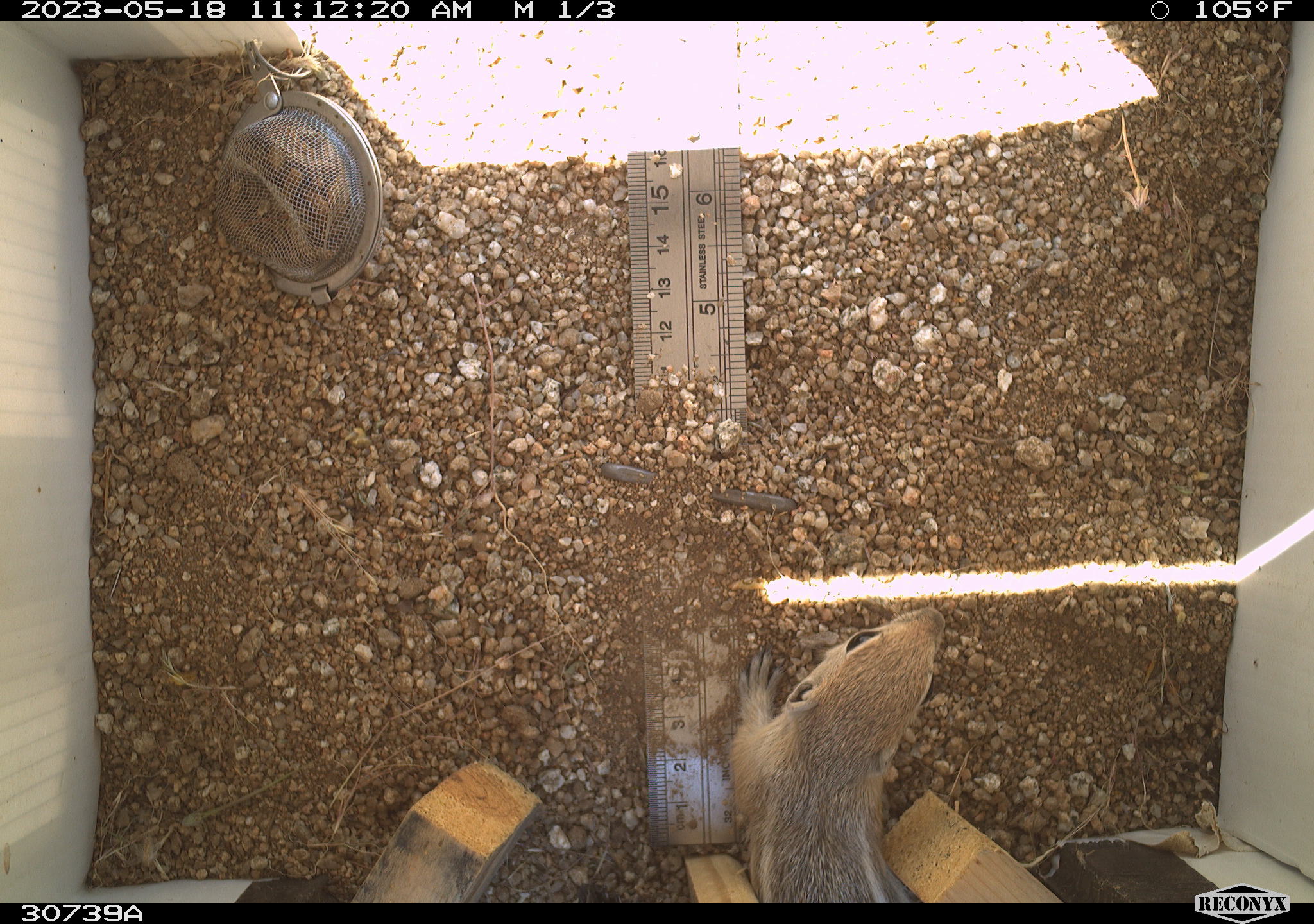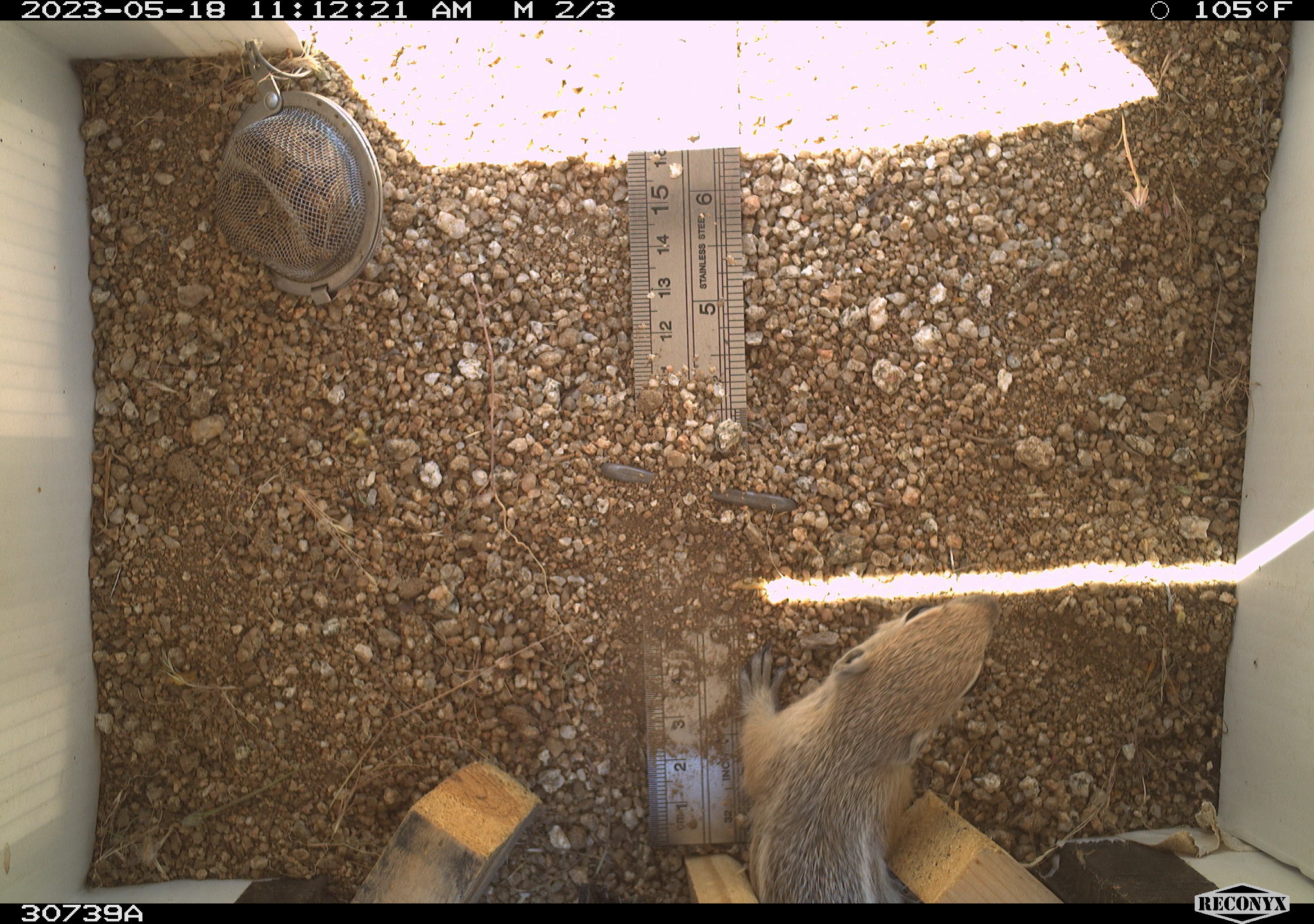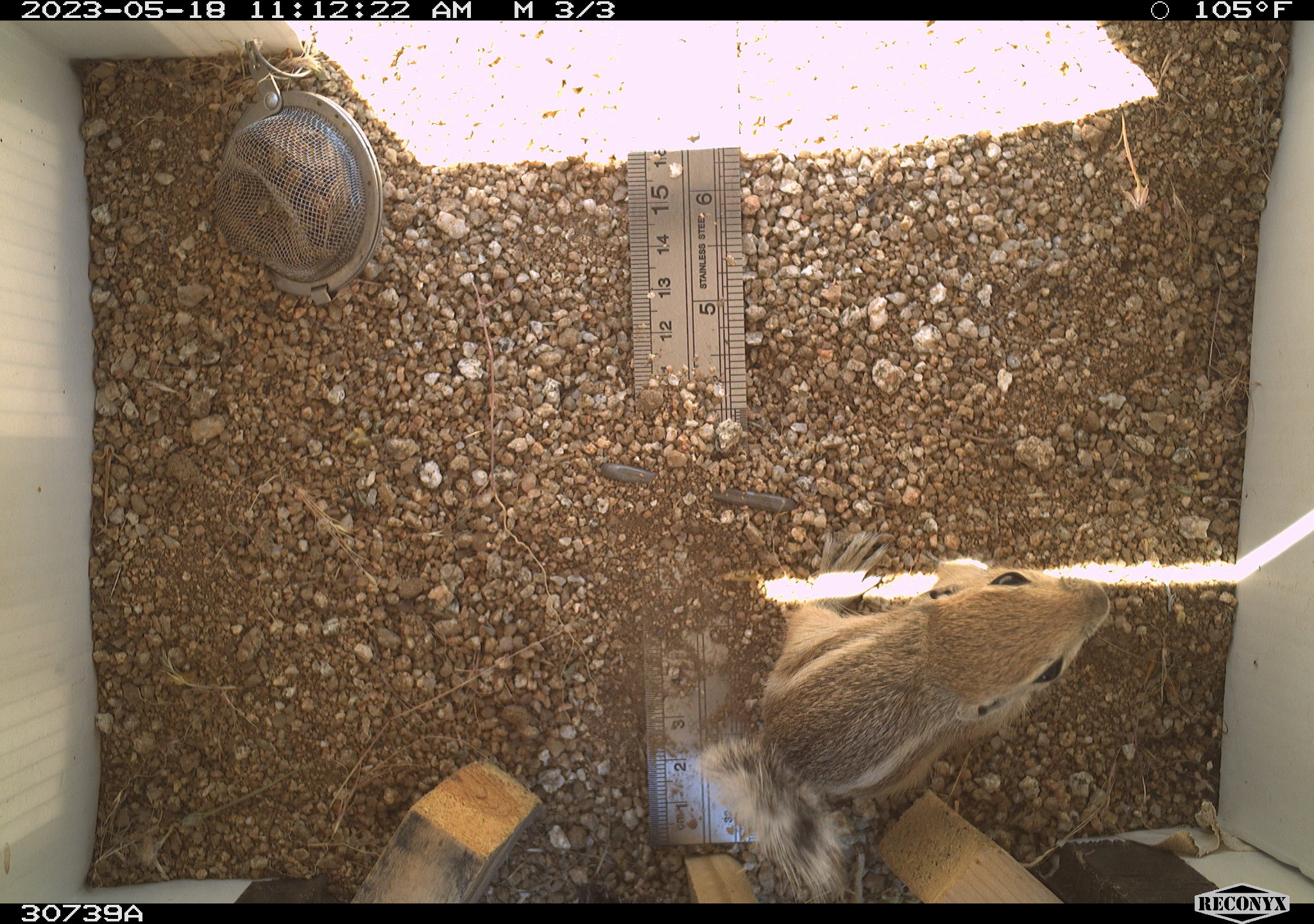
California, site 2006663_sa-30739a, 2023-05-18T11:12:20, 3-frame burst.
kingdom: Animalia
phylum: Chordata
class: Mammalia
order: Rodentia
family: Sciuridae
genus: Ammospermophilus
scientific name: Ammospermophilus leucurus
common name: white-tailed antelope squirrel